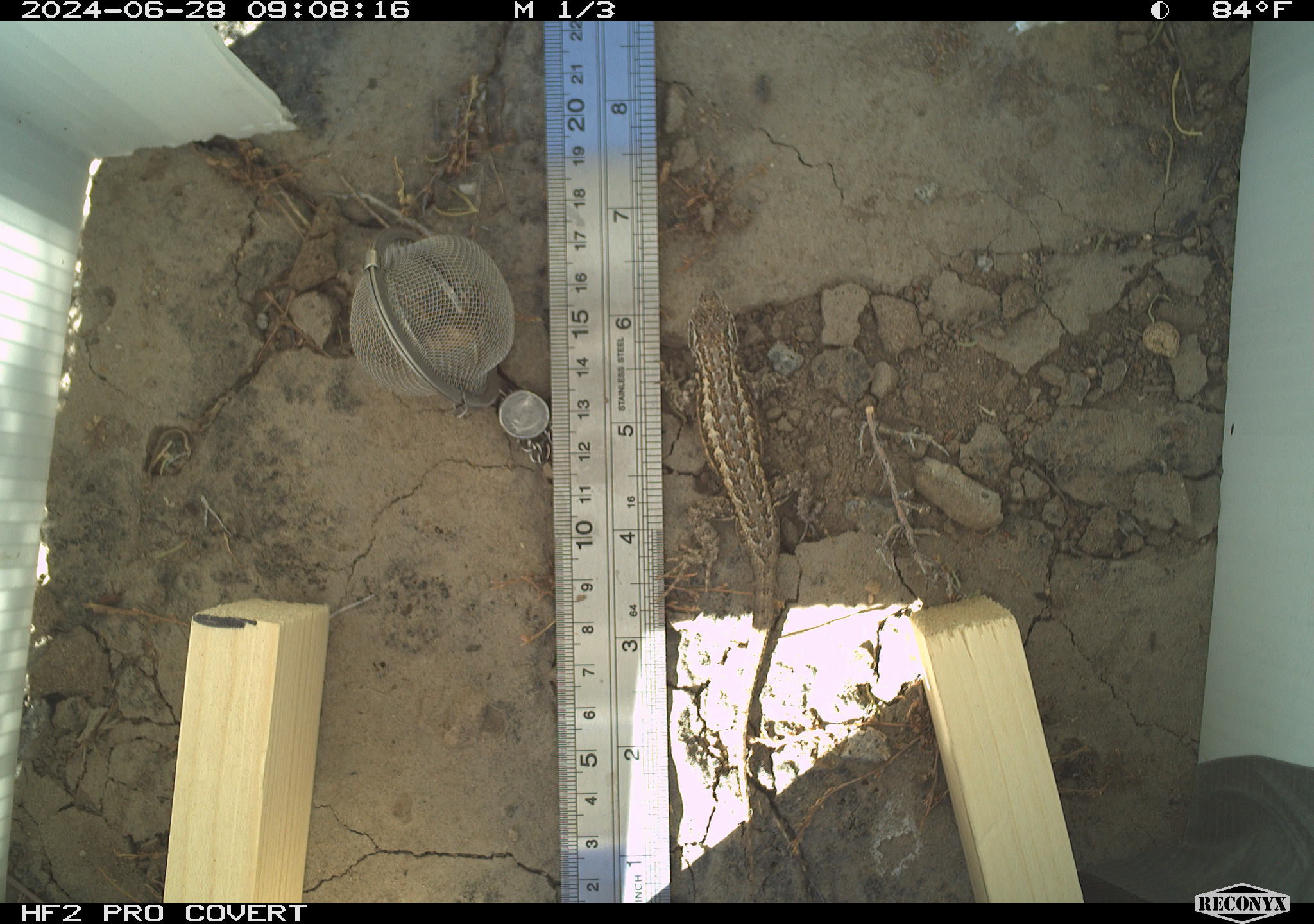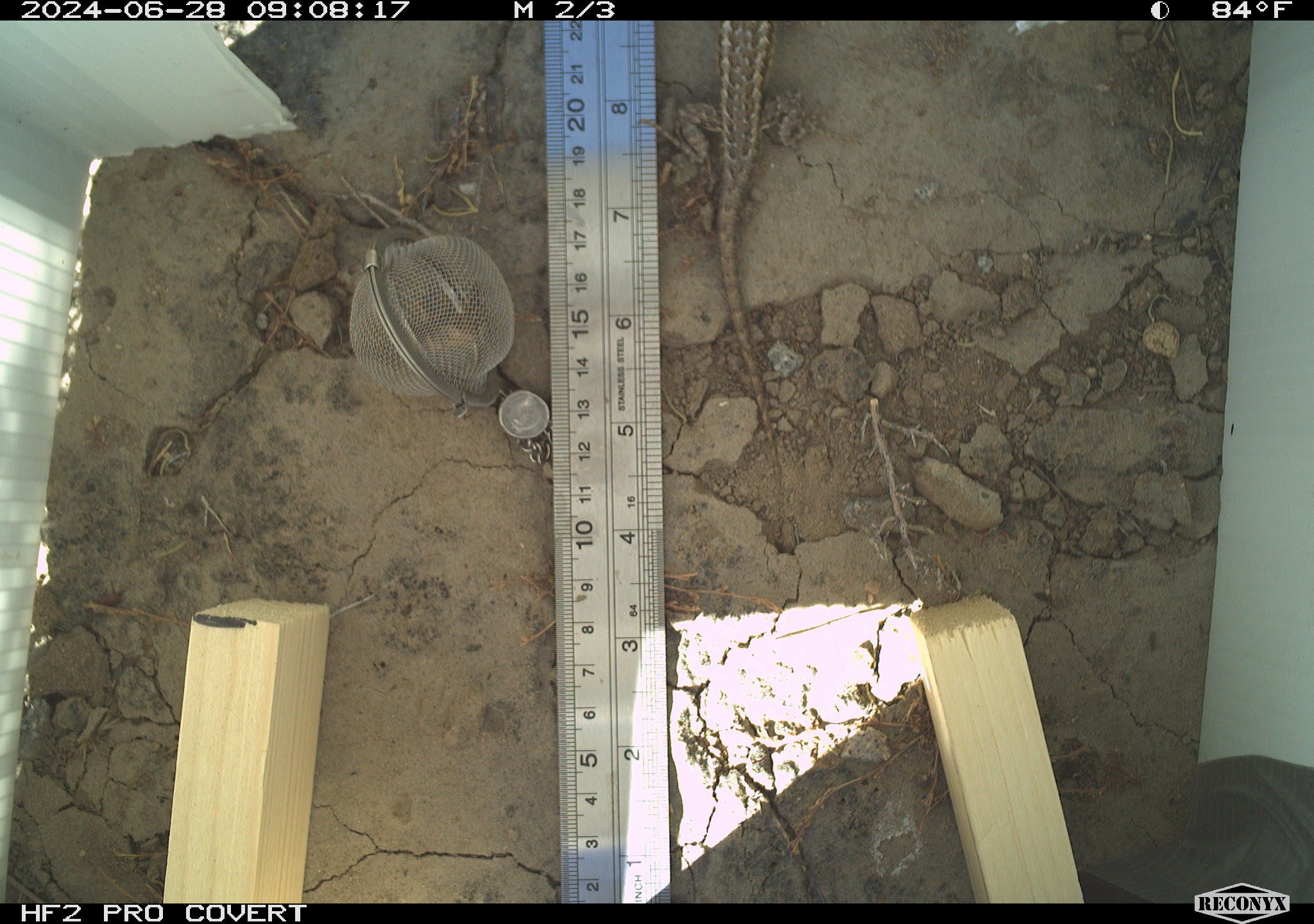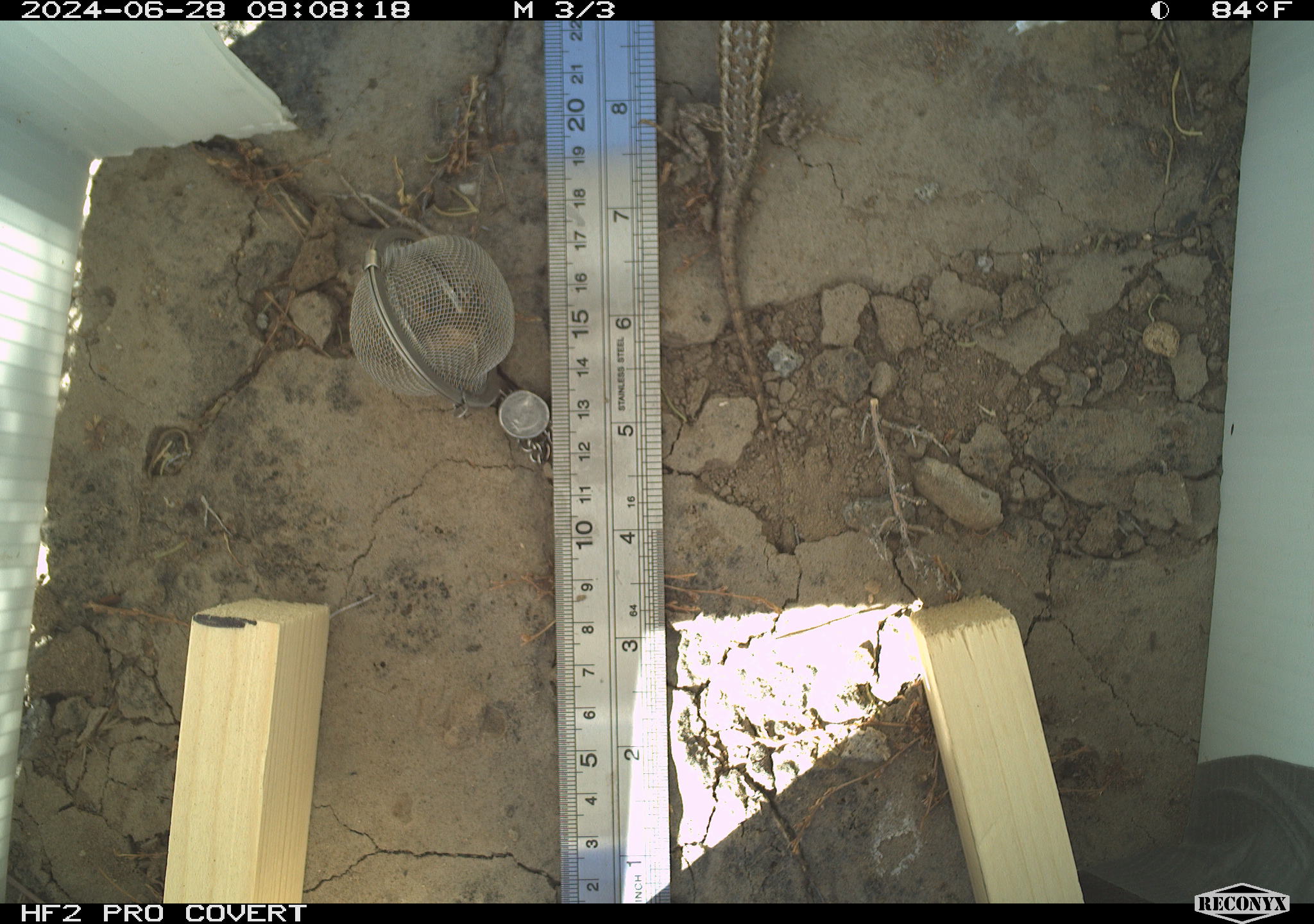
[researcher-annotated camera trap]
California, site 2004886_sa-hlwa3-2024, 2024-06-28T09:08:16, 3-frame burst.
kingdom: Animalia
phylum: Chordata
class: Reptilia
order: Squamata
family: Phrynosomatidae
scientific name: Phrynosomatidae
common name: phrynosomatid lizards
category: phrynosomatidae family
Phrynosomatidae family (phrynosomatid lizards) (Phrynosomatidae).